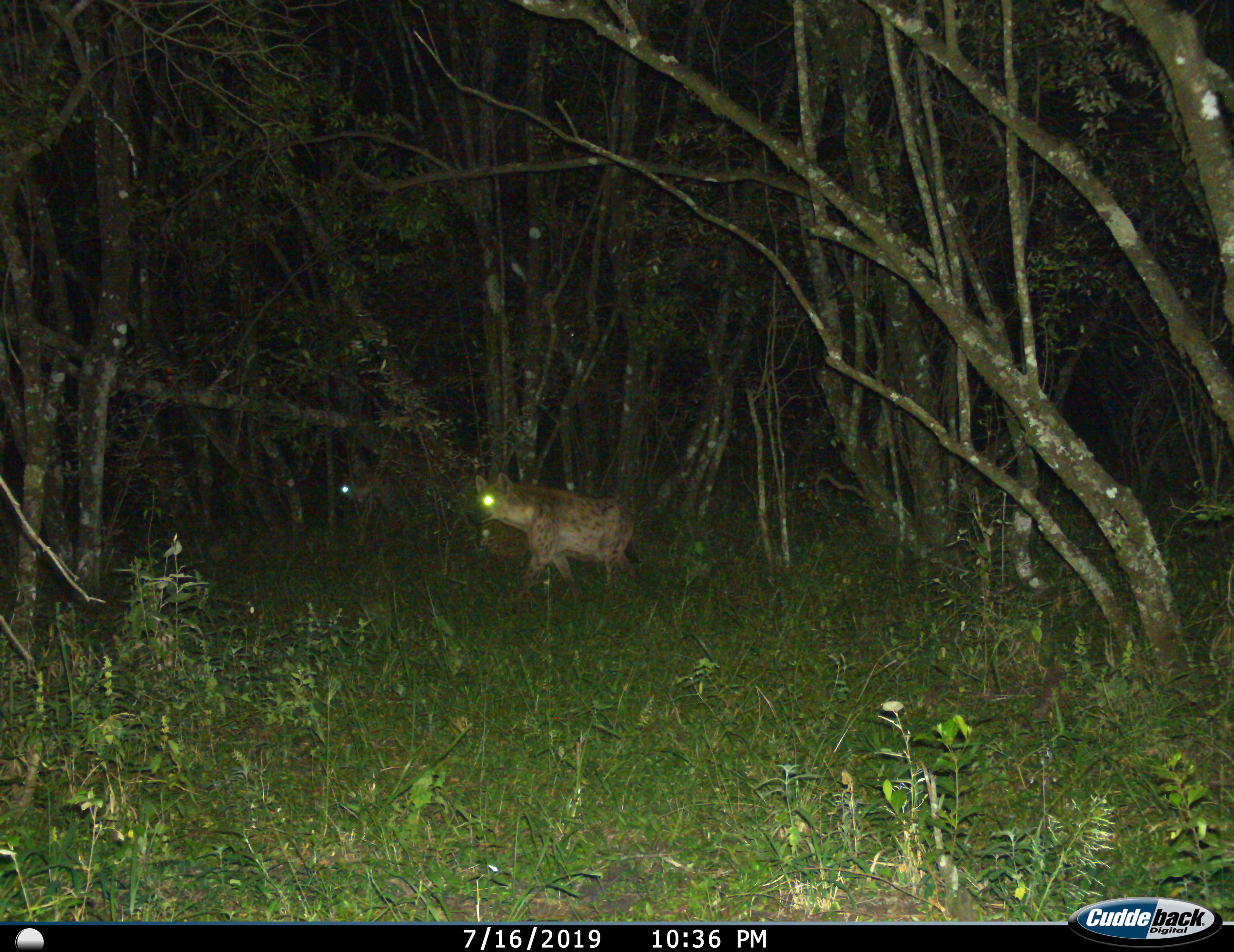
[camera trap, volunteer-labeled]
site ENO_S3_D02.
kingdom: Animalia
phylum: Chordata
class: Mammalia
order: Carnivora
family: Hyaenidae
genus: Crocuta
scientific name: Crocuta crocuta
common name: spotted hyena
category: hyenaspotted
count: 2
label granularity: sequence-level